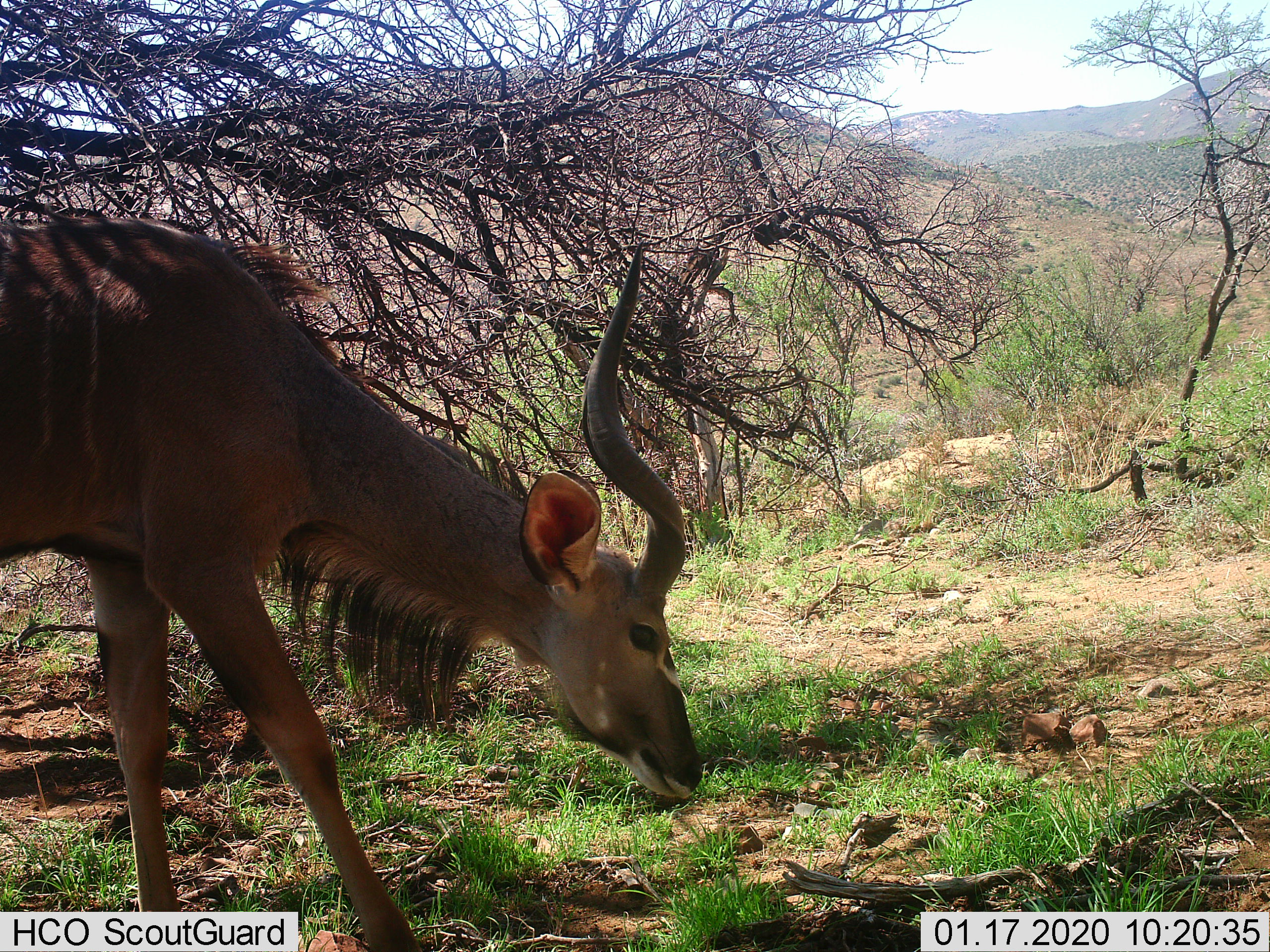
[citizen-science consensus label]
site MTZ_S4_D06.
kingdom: Animalia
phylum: Chordata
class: Mammalia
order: Artiodactyla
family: Bovidae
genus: Tragelaphus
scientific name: Tragelaphus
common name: kudu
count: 1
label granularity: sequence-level